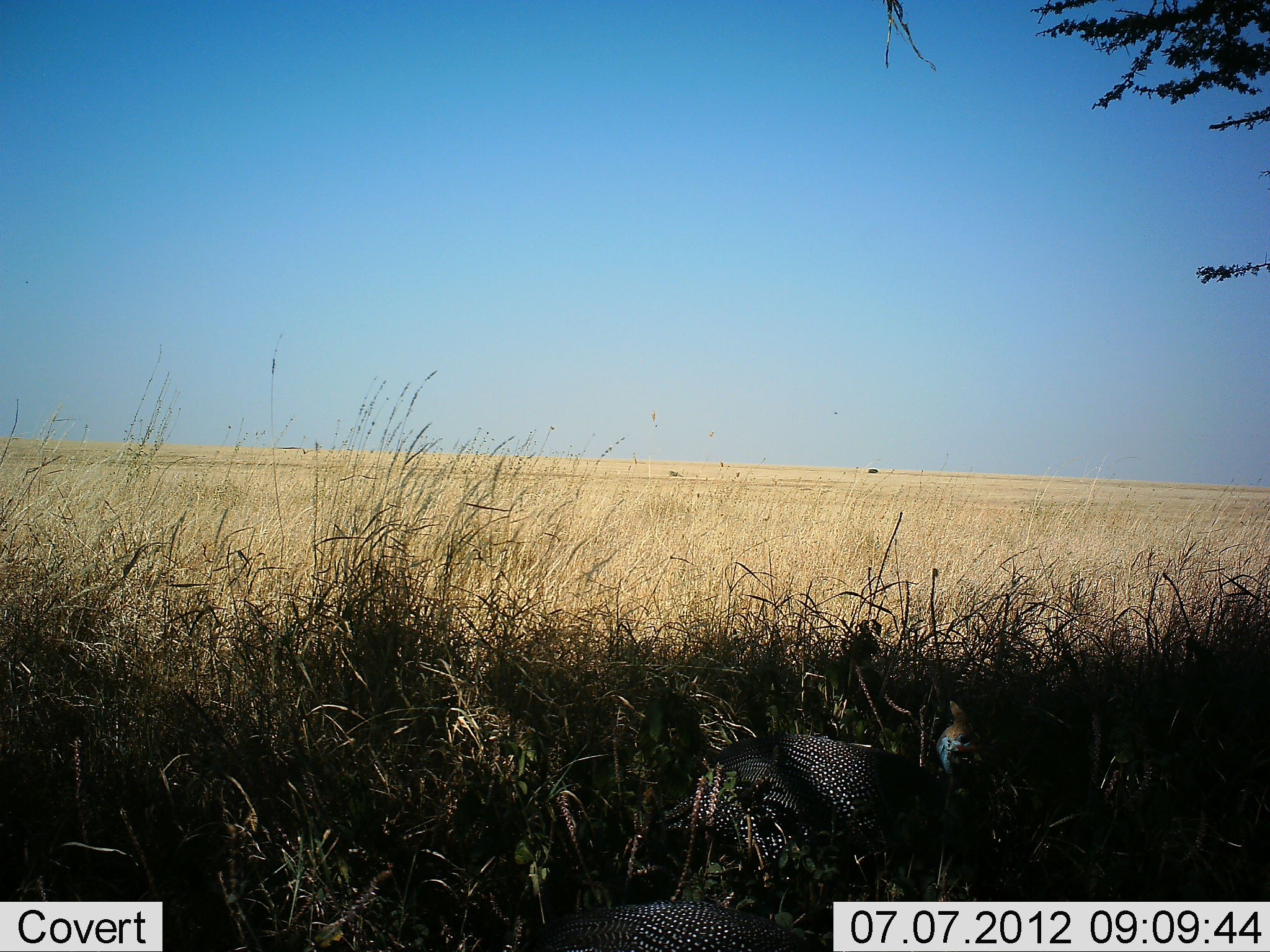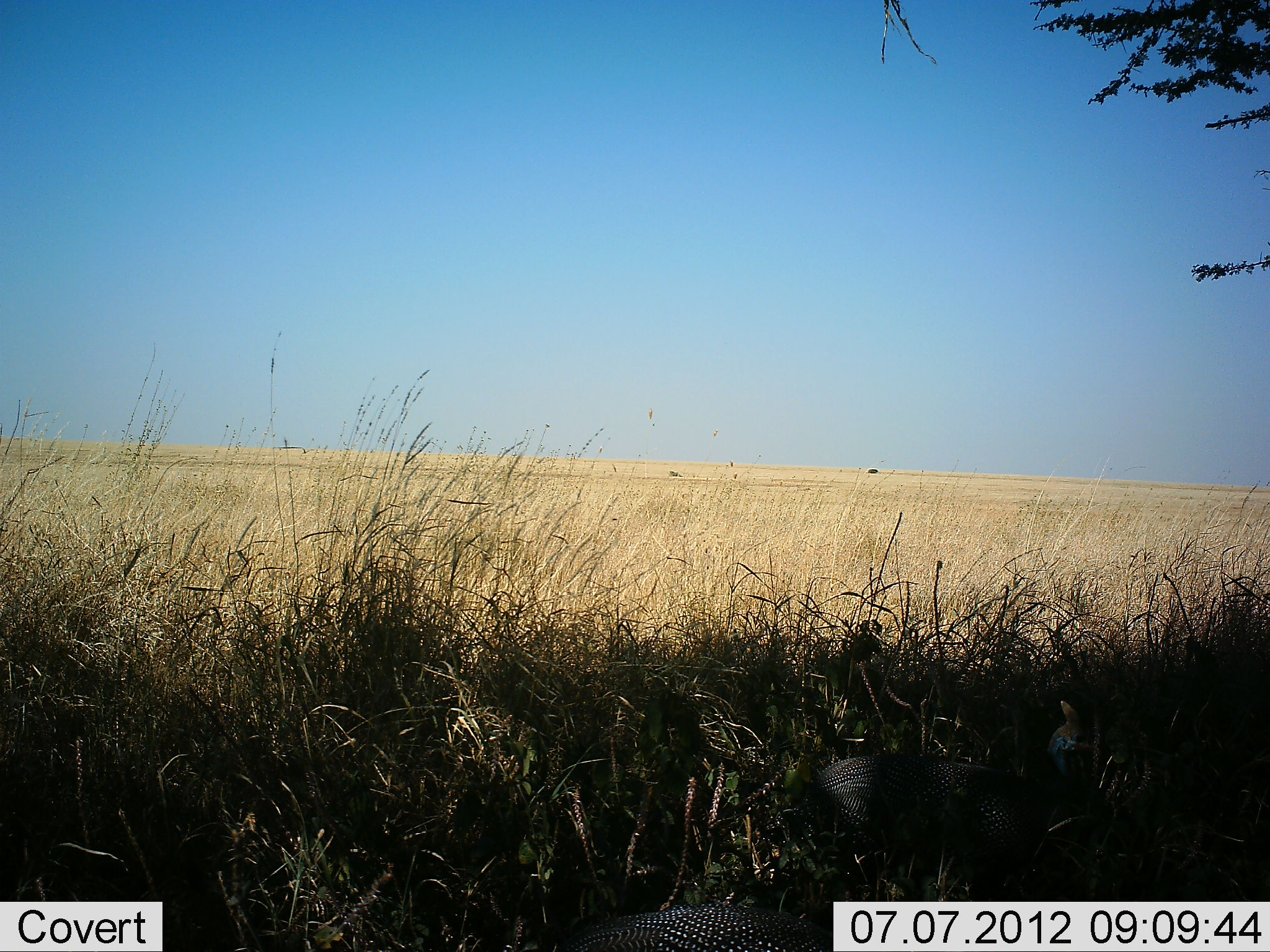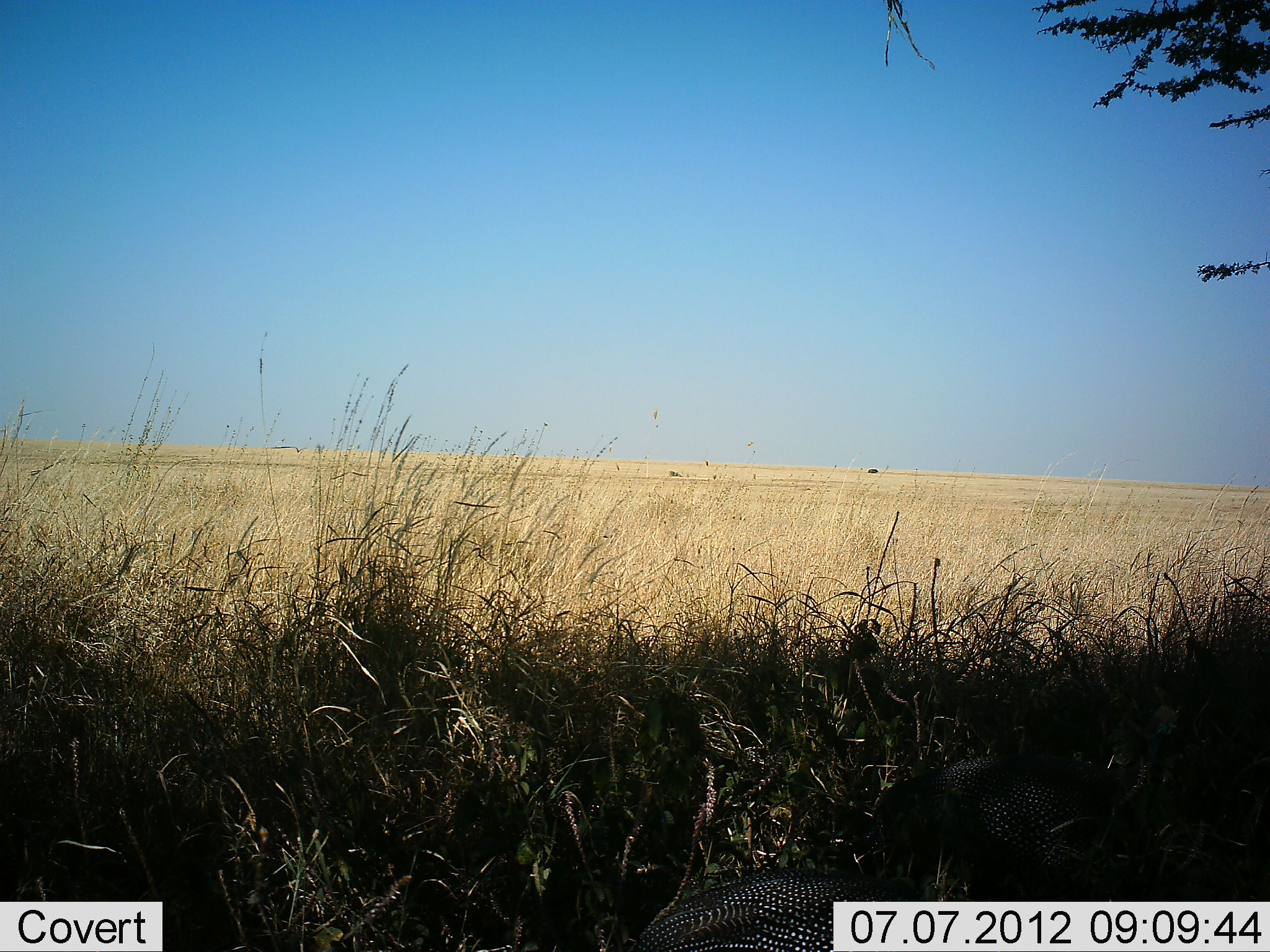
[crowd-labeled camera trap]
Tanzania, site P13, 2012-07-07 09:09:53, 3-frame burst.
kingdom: Animalia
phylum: Chordata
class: Aves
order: Galliformes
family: Numididae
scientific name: Numididae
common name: guinea fowl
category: guineafowl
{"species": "guineafowl (guinea fowl) (Numididae)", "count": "1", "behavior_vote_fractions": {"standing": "20%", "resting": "0%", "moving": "80%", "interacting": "0%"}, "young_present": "0%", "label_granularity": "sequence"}